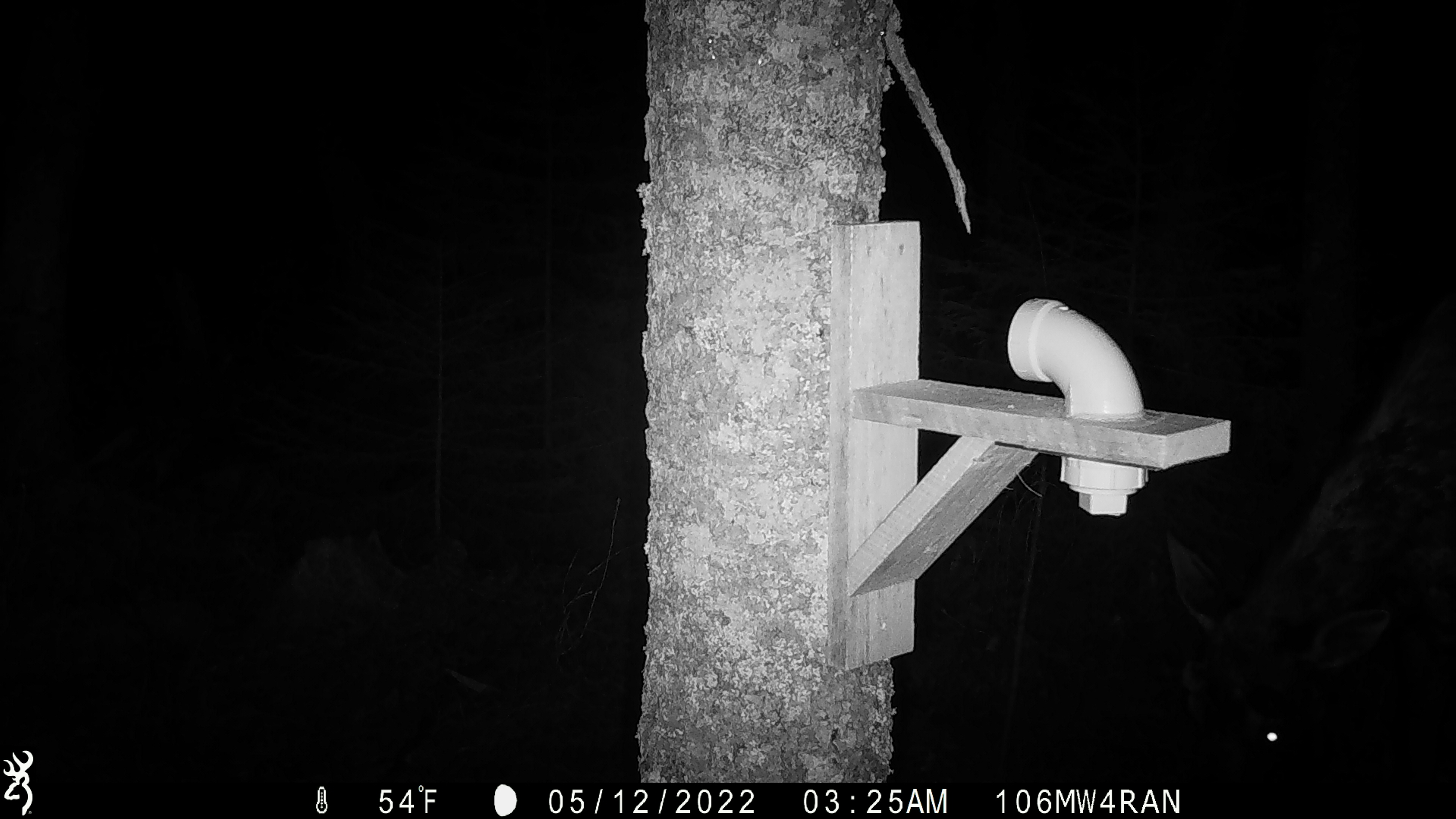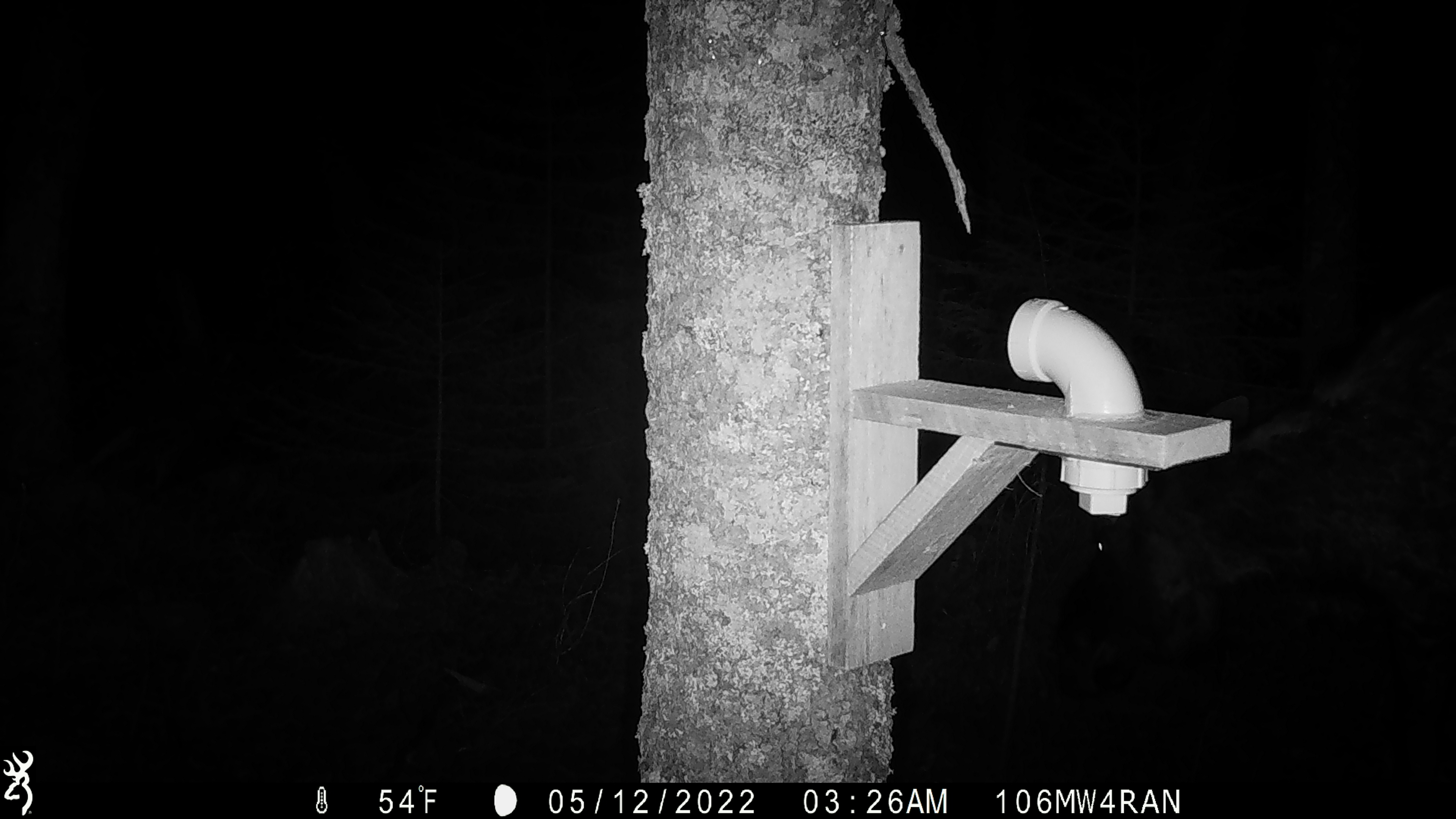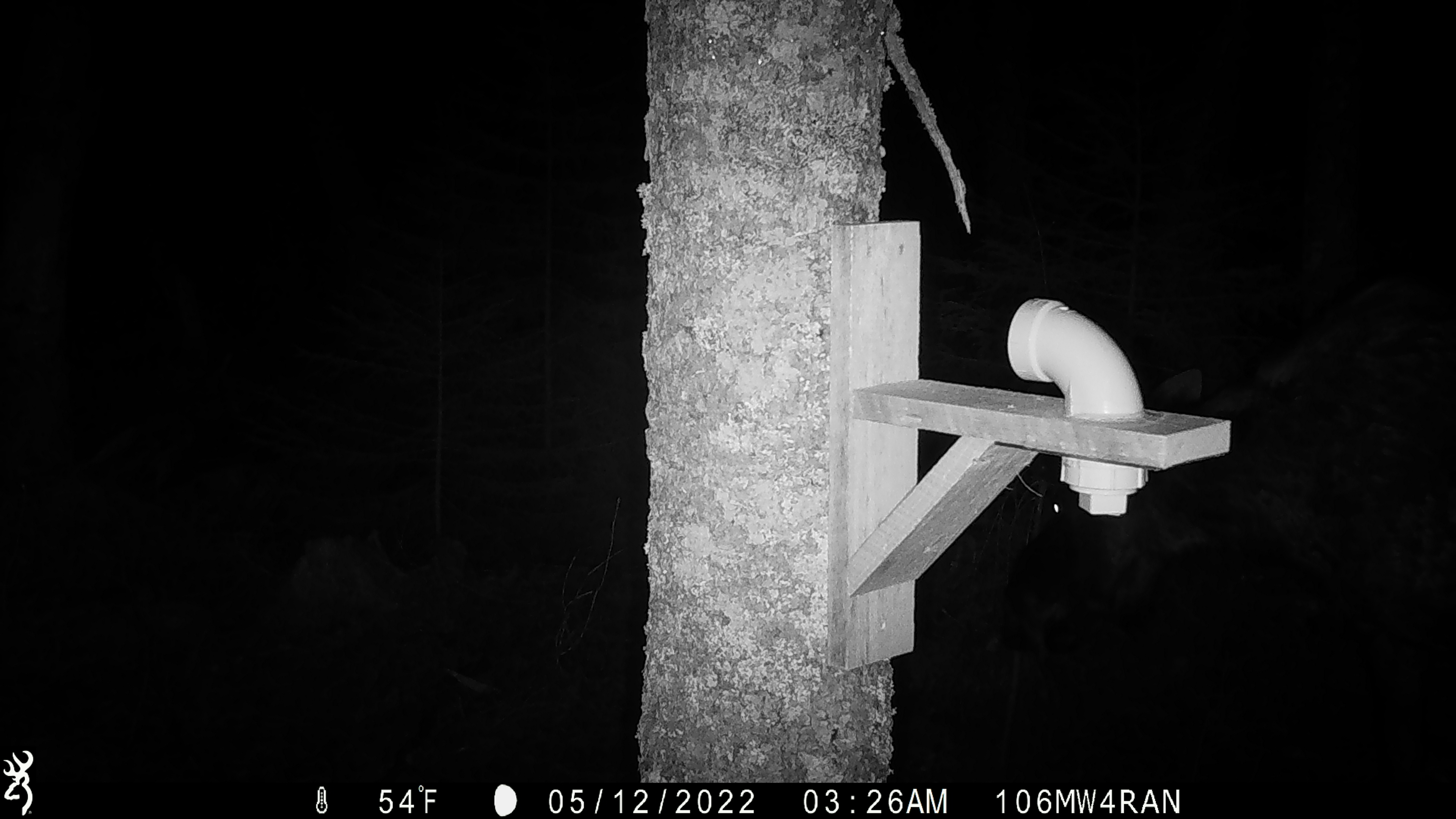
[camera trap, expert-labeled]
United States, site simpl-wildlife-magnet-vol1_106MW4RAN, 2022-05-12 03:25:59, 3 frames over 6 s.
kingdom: Animalia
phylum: Chordata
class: Mammalia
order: Artiodactyla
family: Cervidae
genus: Alces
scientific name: Alces alces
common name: moose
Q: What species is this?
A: Moose (Alces alces).